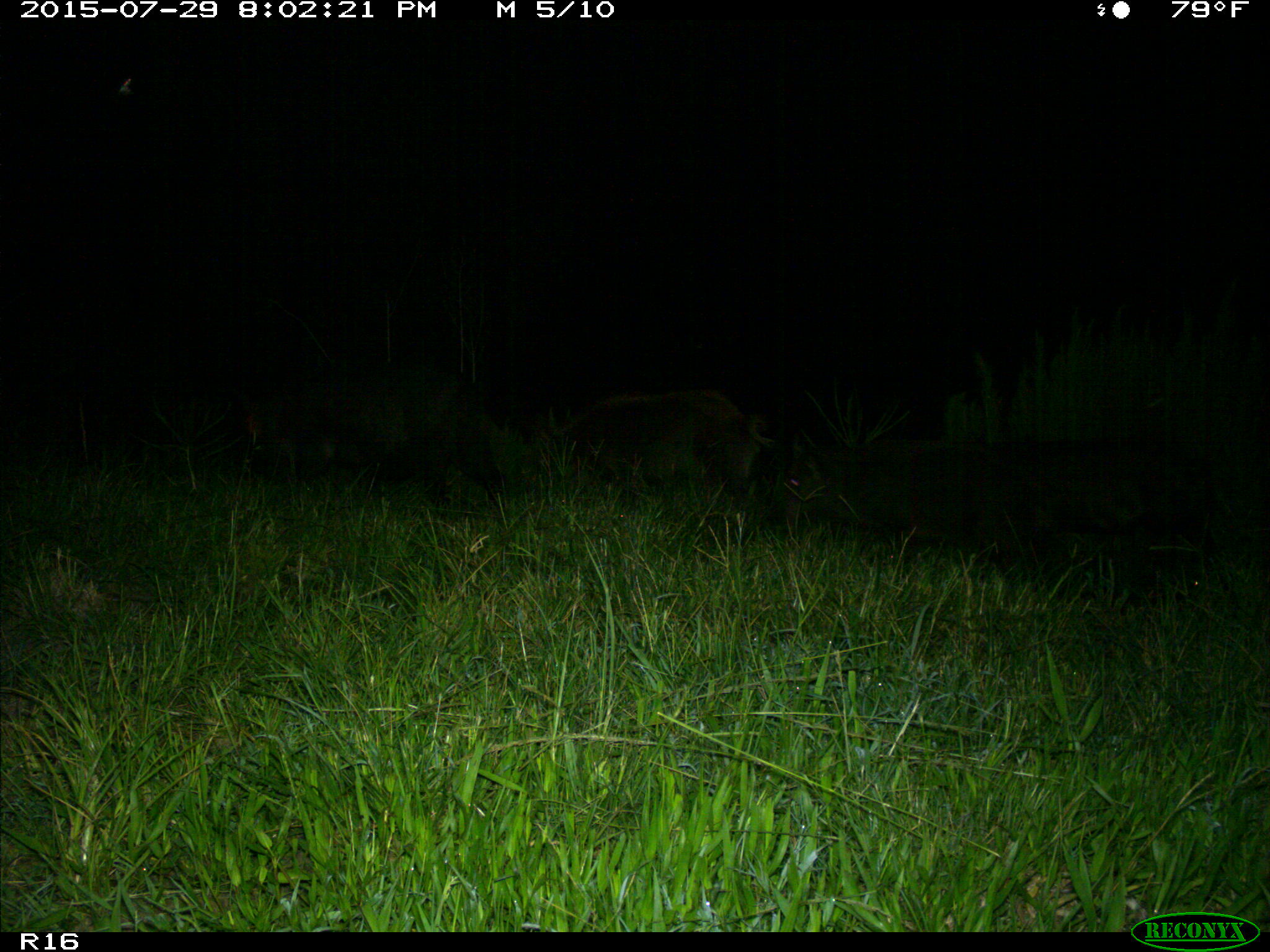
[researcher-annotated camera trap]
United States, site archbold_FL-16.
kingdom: Animalia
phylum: Chordata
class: Mammalia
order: Artiodactyla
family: Suidae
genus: Sus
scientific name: Sus scrofa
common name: wild boar